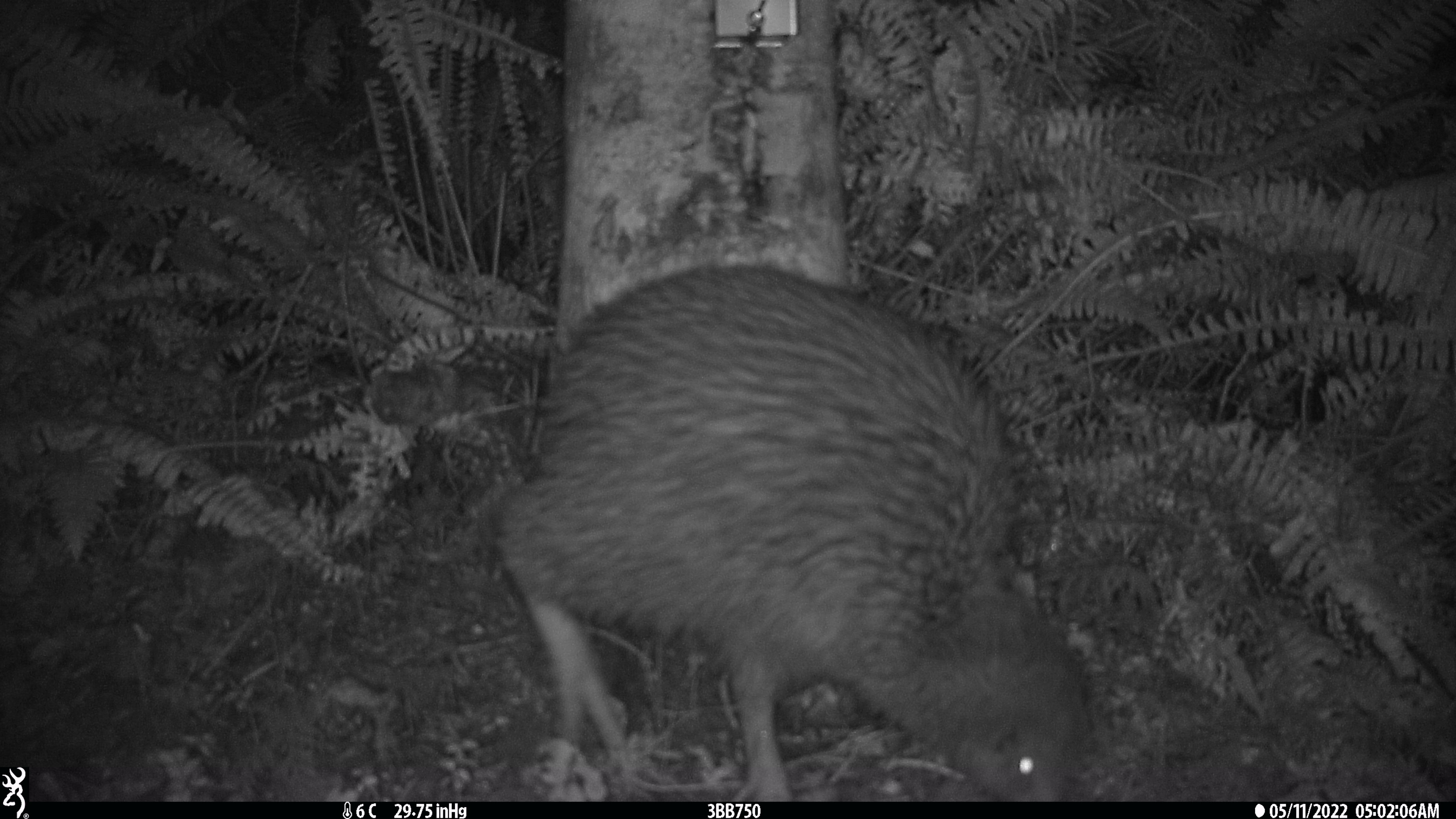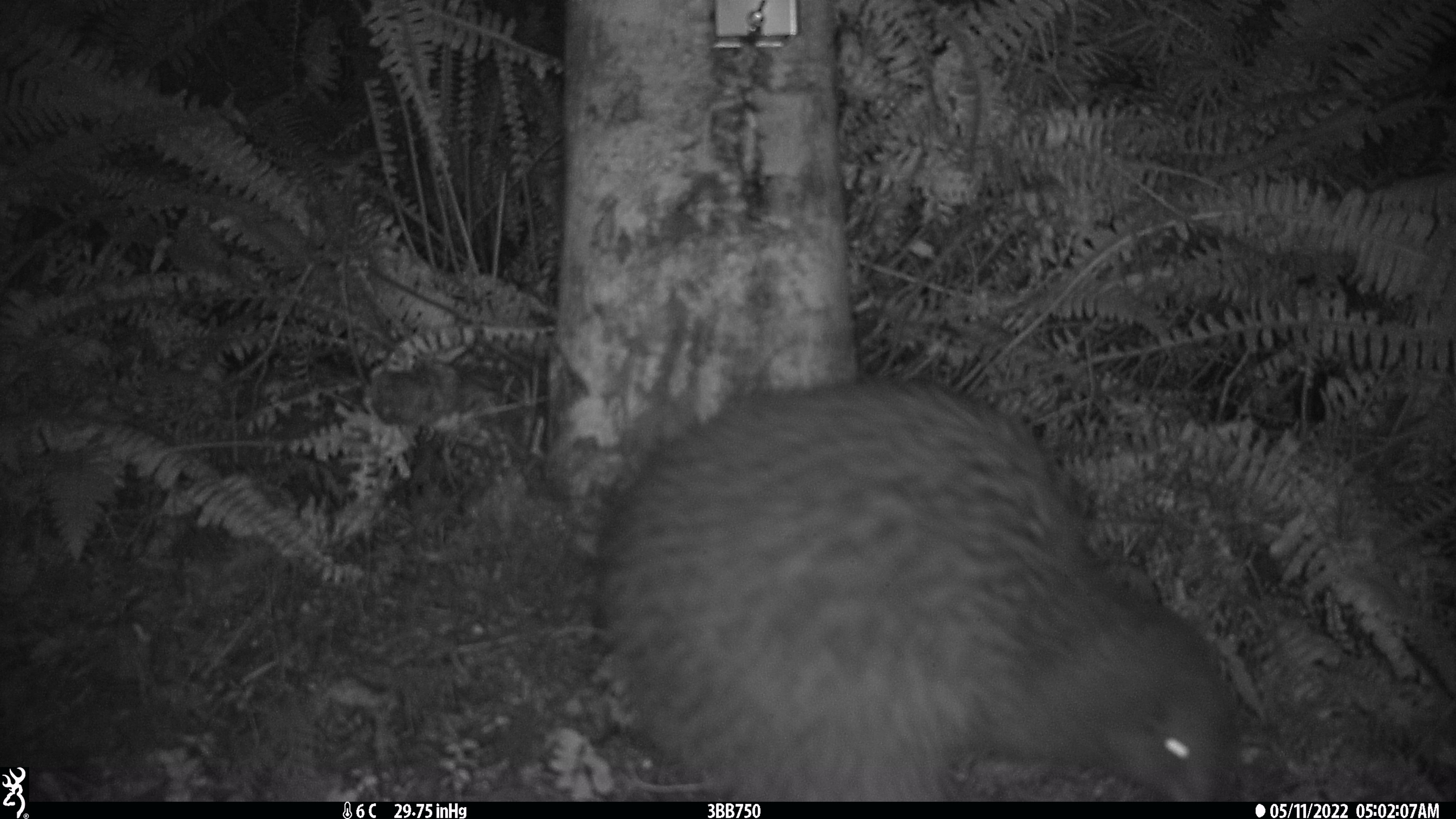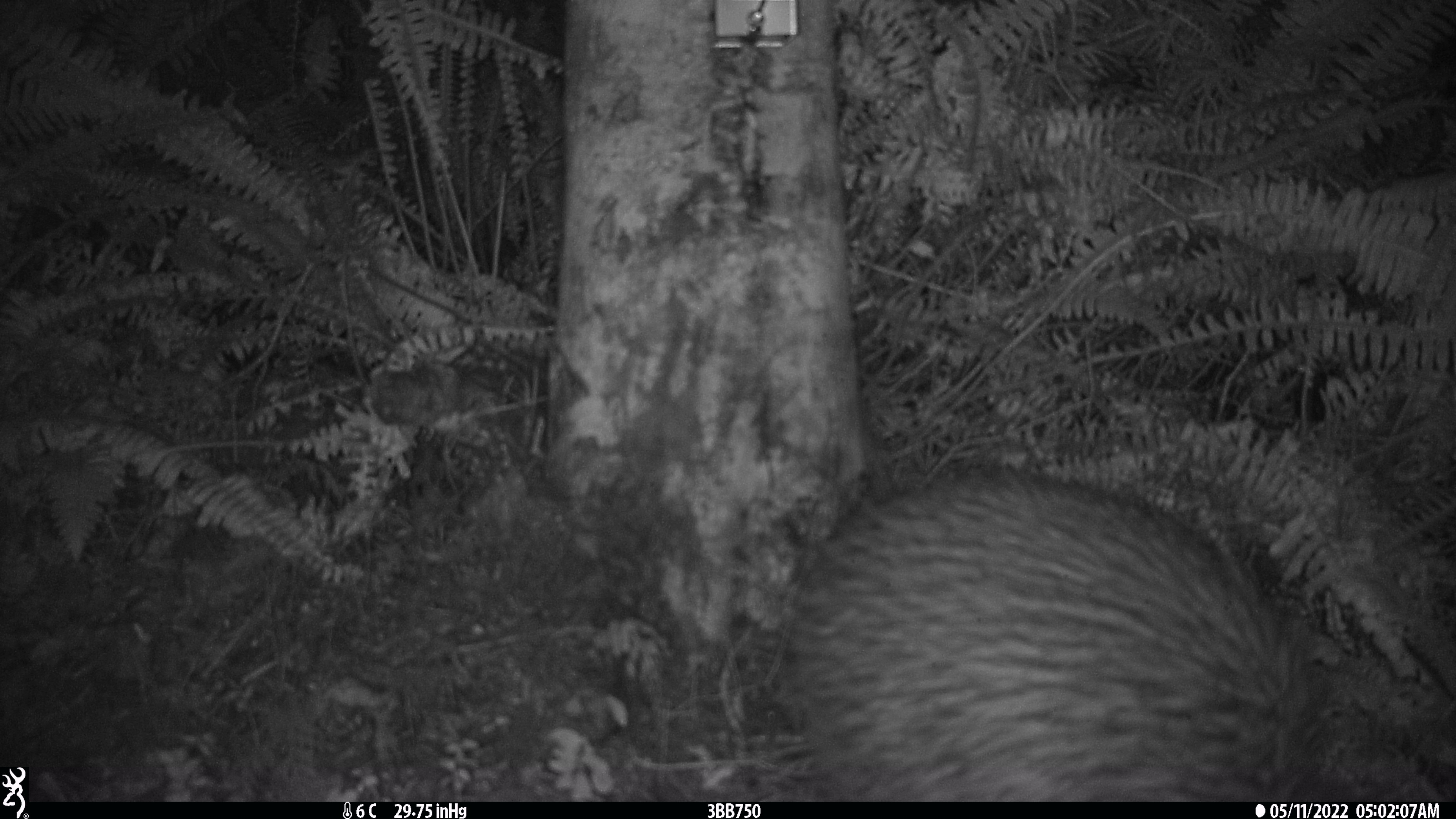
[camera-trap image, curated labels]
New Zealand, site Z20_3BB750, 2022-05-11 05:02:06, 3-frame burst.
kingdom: Animalia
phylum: Chordata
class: Aves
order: Apterygiformes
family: Apterygidae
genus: Apteryx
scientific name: Apteryx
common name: kiwi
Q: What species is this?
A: Kiwi (Apteryx).